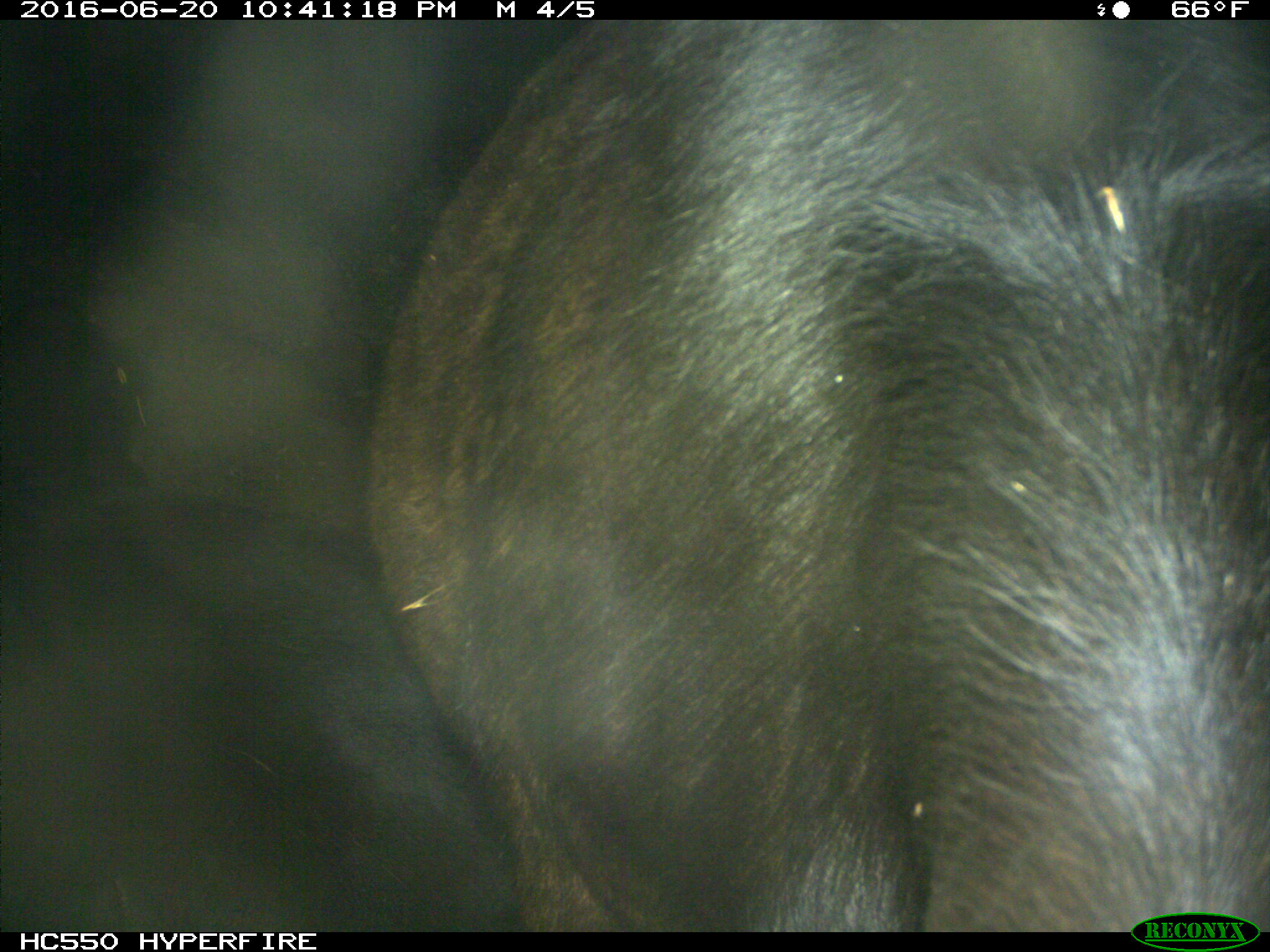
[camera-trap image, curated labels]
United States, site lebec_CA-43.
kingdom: Animalia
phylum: Chordata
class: Mammalia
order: Artiodactyla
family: Bovidae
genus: Bos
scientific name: Bos taurus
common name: domestic cow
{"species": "Bos taurus (domestic cow)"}